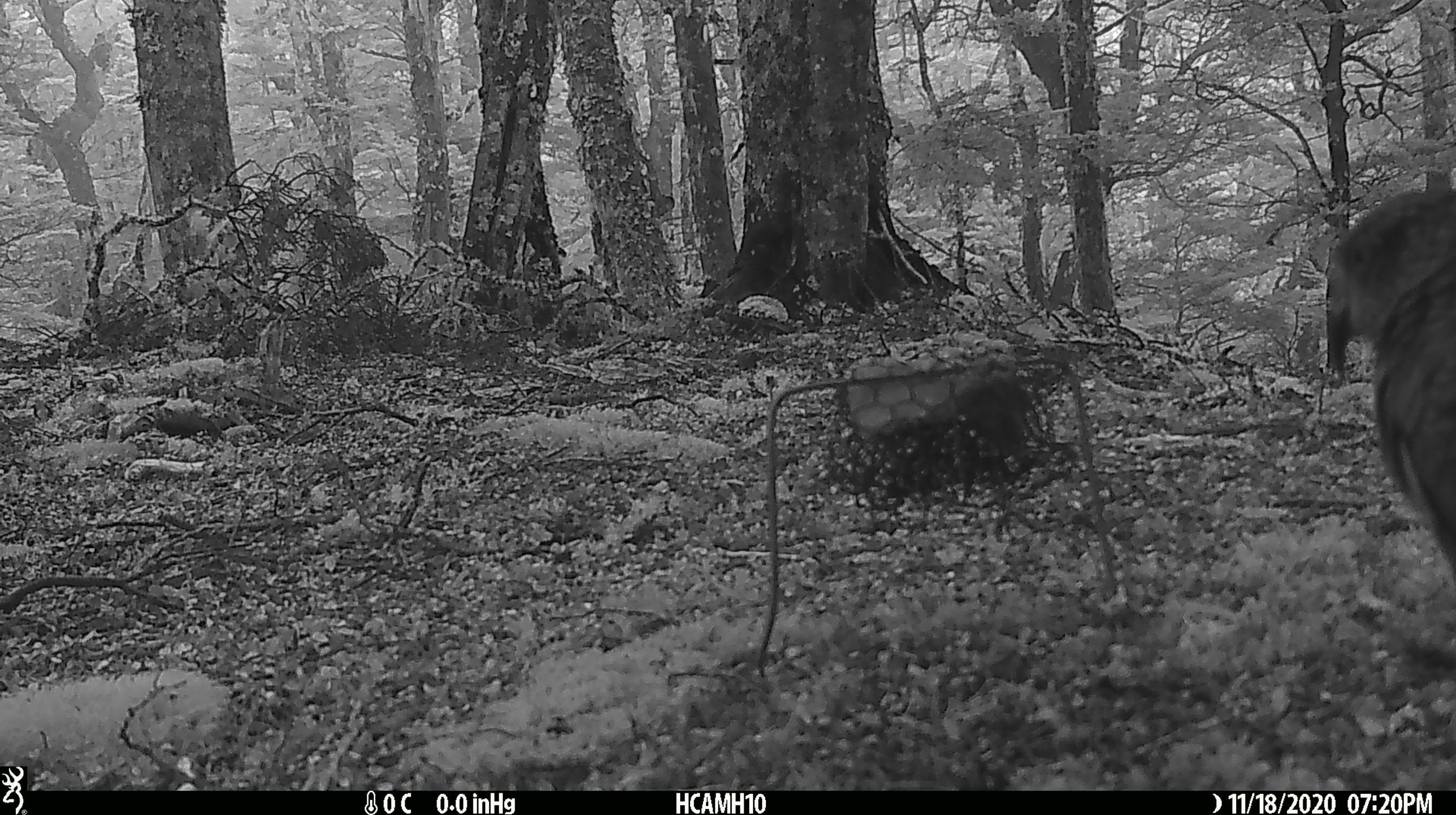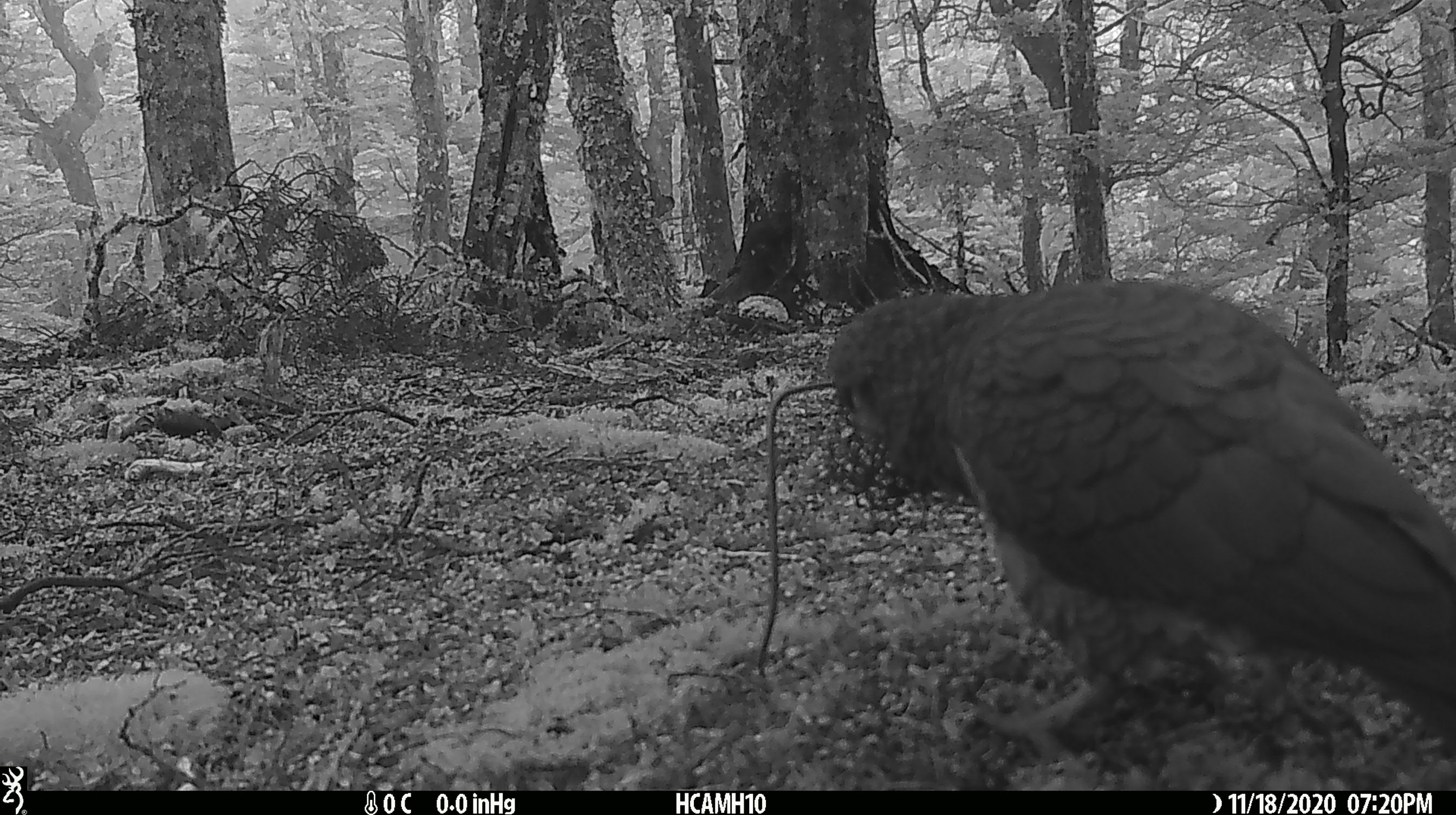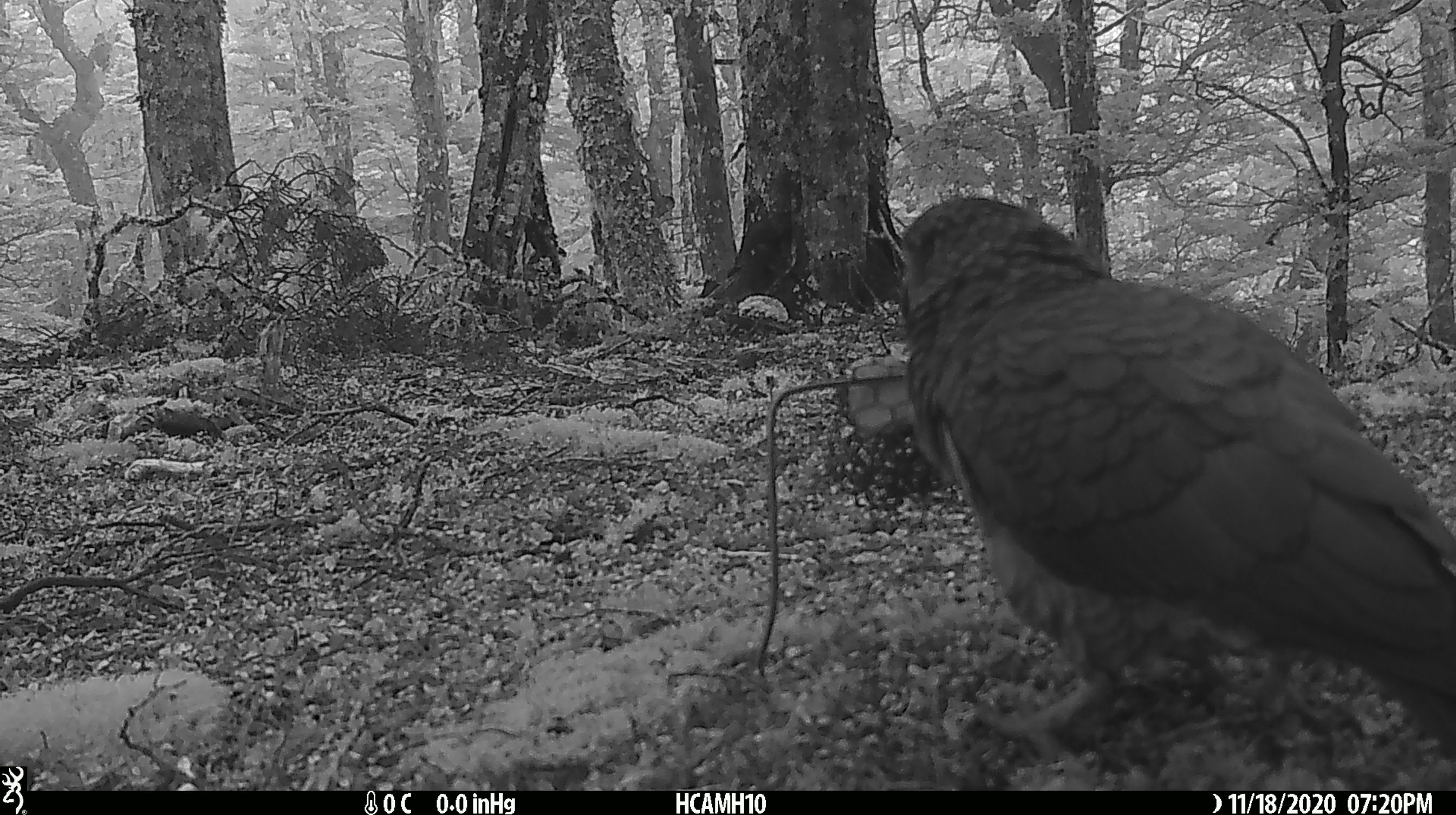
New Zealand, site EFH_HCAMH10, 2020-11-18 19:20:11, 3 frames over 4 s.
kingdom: Animalia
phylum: Chordata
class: Aves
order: Psittaciformes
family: Strigopidae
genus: Nestor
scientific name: Nestor notabilis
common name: kea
Kea (Nestor notabilis).